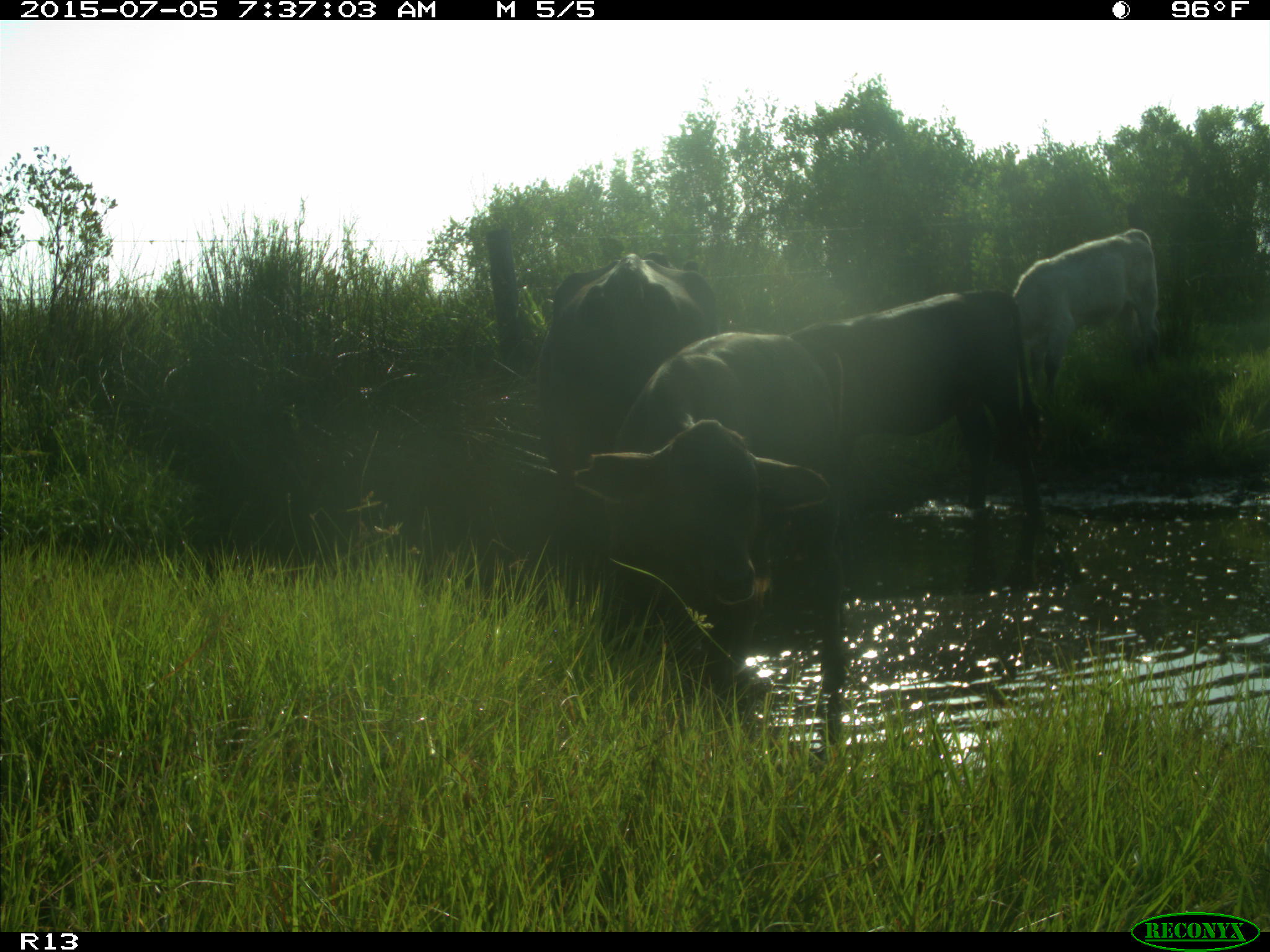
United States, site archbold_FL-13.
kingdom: Animalia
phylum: Chordata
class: Mammalia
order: Artiodactyla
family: Bovidae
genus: Bos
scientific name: Bos taurus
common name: domestic cow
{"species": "Bos taurus (domestic cow)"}